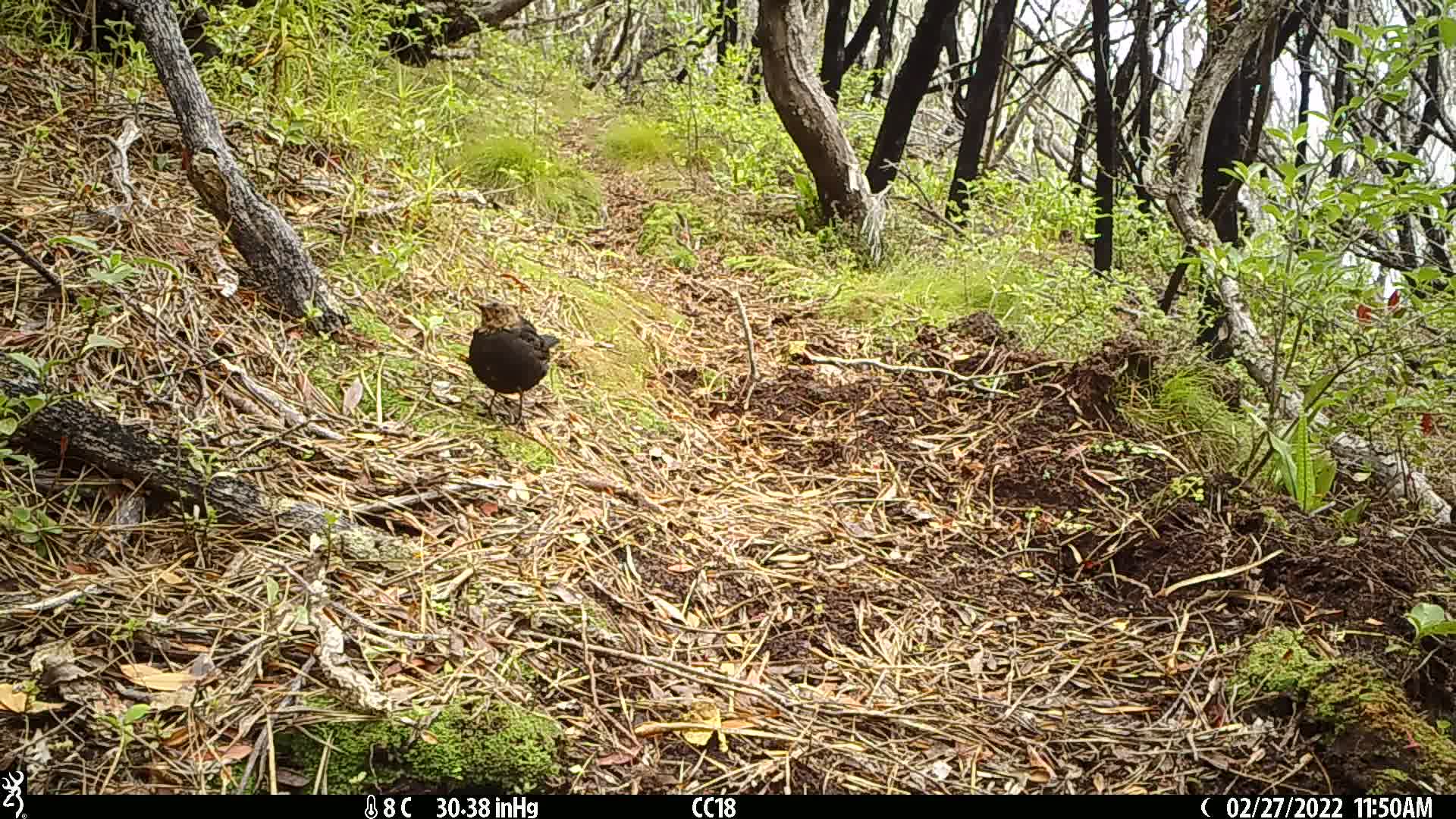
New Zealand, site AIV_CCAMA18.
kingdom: Animalia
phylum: Chordata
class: Aves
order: Passeriformes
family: Turdidae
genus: Turdus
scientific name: Turdus merula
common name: eurasian blackbird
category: blackbird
Blackbird (eurasian blackbird) (Turdus merula).